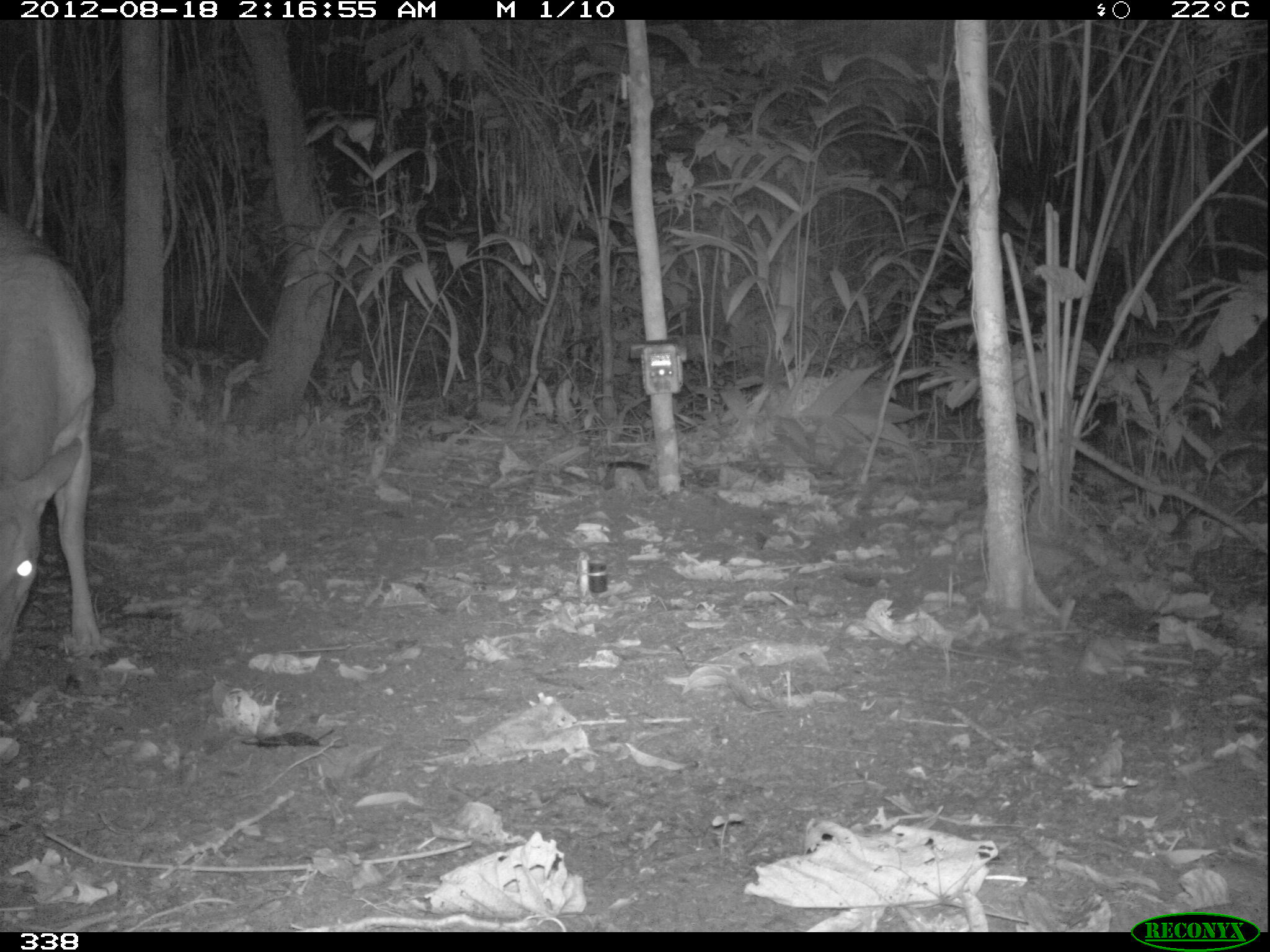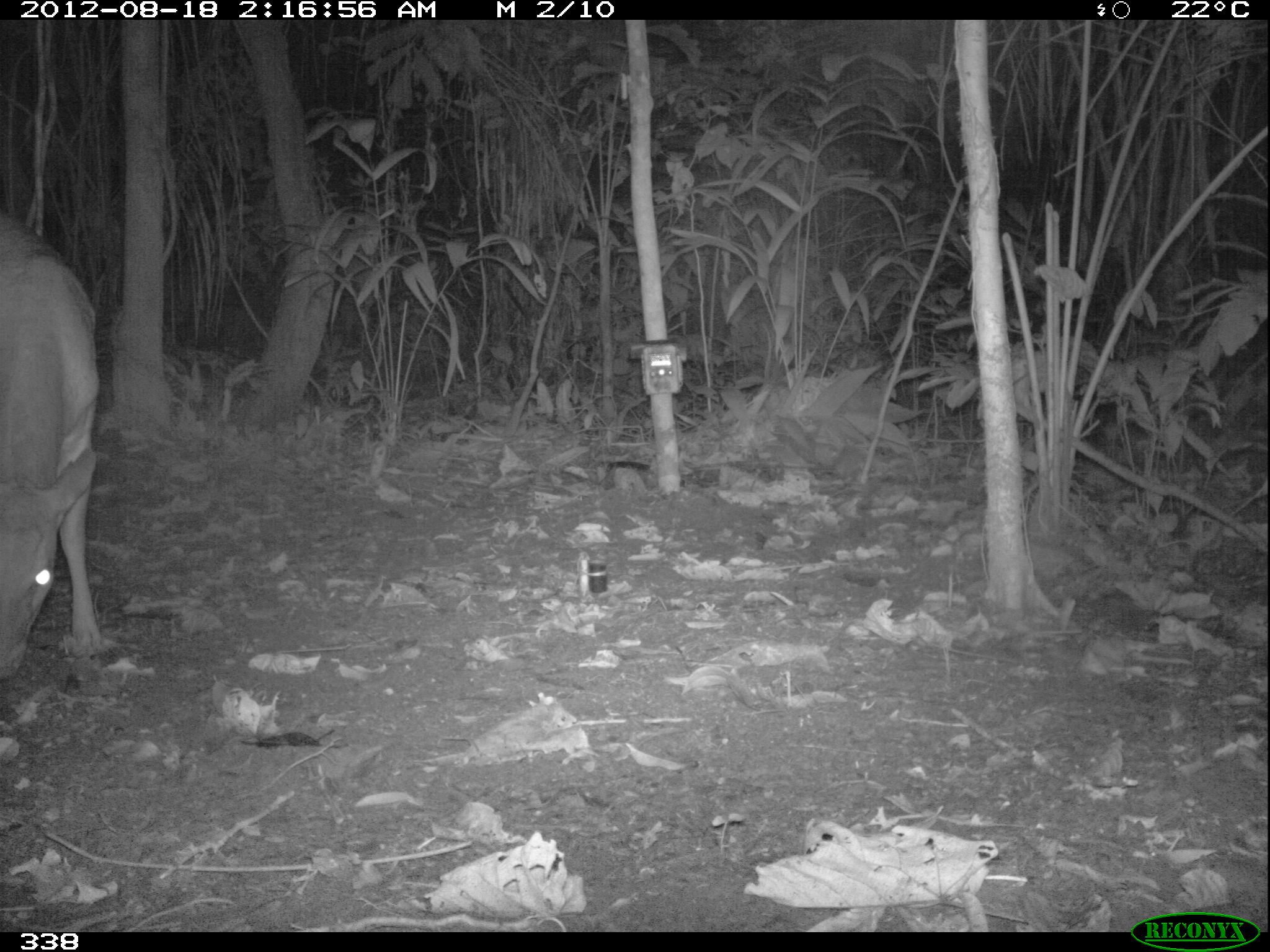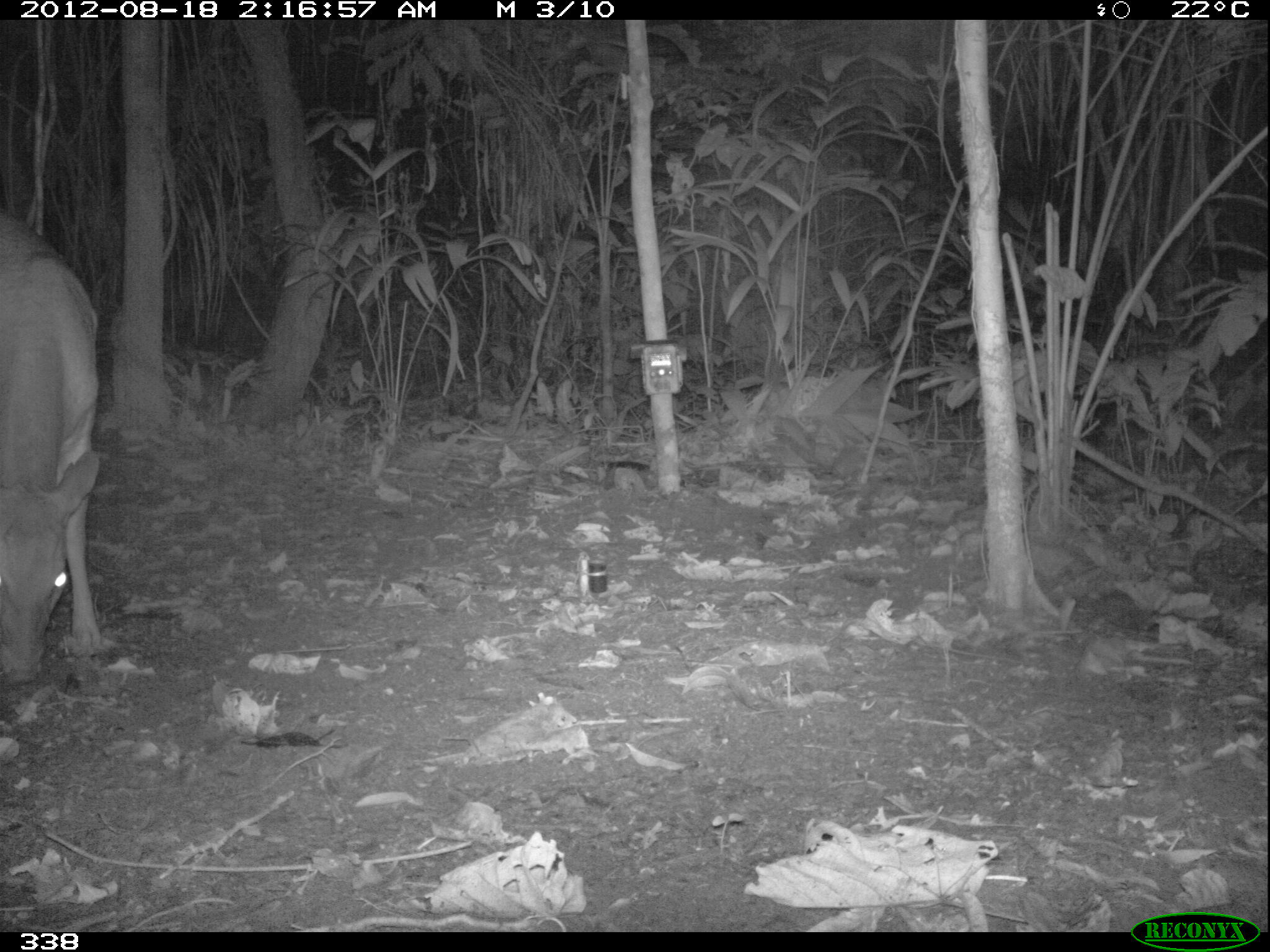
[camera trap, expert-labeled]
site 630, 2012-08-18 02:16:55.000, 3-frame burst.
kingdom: Animalia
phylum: Chordata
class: Mammalia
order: Artiodactyla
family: Cervidae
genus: Mazama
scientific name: Mazama americana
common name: red brocket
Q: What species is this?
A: Mazama americana (red brocket).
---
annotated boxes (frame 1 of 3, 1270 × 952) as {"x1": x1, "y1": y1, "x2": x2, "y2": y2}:
mazama americana: {"x1": 0, "y1": 209, "x2": 104, "y2": 670}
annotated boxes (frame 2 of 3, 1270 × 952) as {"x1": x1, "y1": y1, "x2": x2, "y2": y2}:
mazama americana: {"x1": 0, "y1": 210, "x2": 105, "y2": 679}